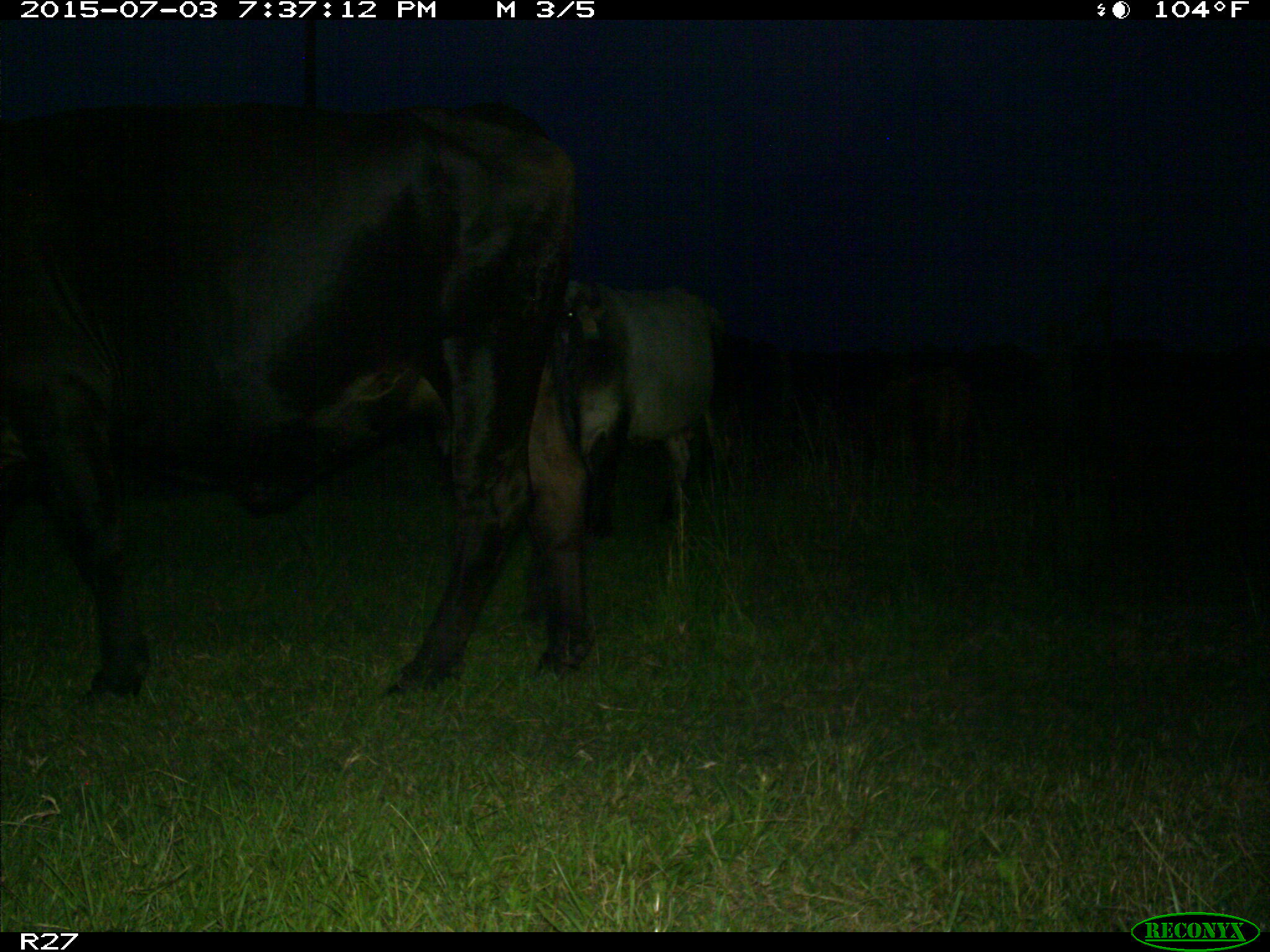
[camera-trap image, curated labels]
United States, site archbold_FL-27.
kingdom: Animalia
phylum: Chordata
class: Mammalia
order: Artiodactyla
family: Bovidae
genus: Bos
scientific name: Bos taurus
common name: domestic cow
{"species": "Bos taurus (domestic cow)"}